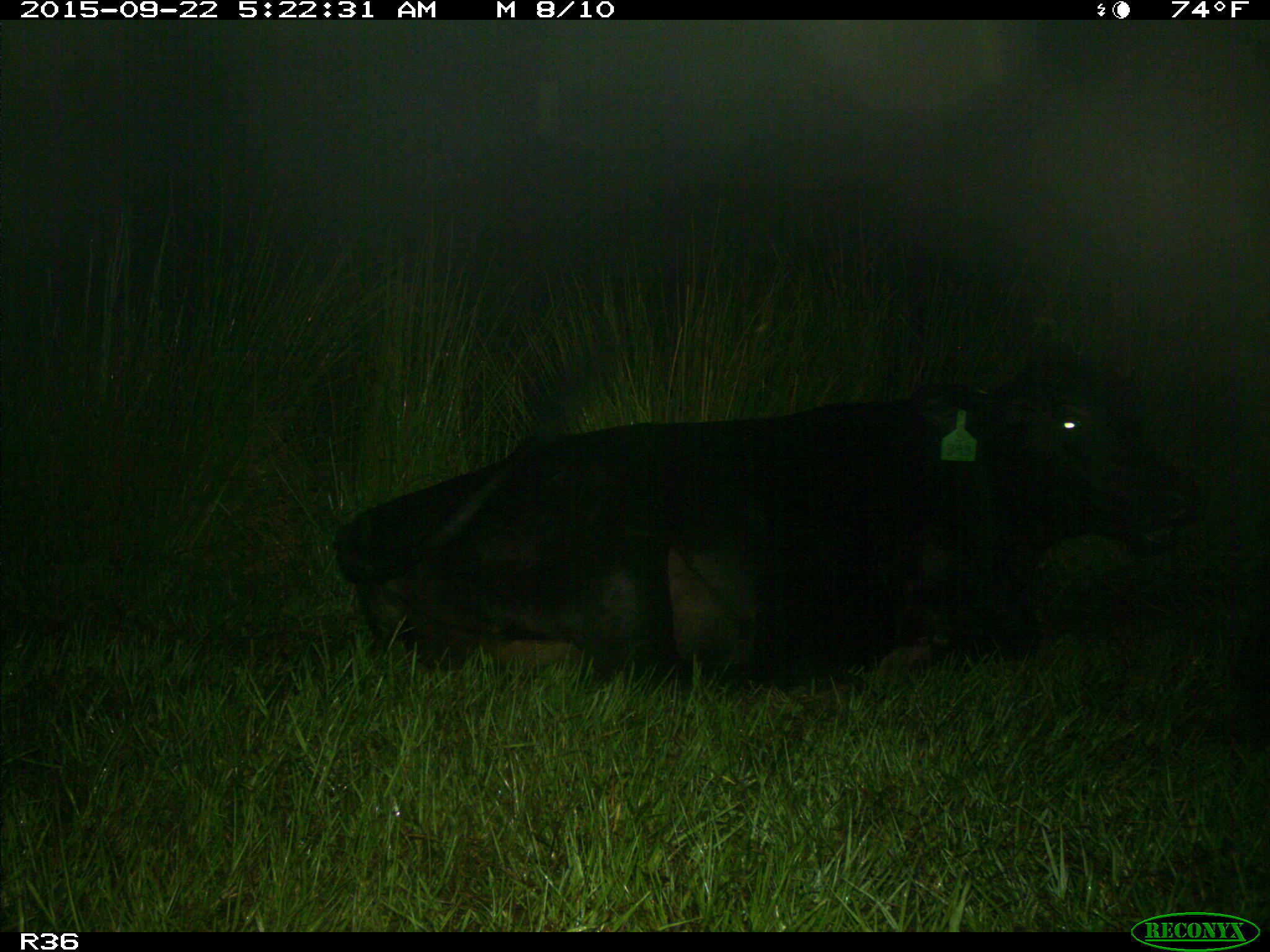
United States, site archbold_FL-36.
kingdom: Animalia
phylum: Chordata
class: Mammalia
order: Artiodactyla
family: Bovidae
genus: Bos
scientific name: Bos taurus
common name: domestic cow